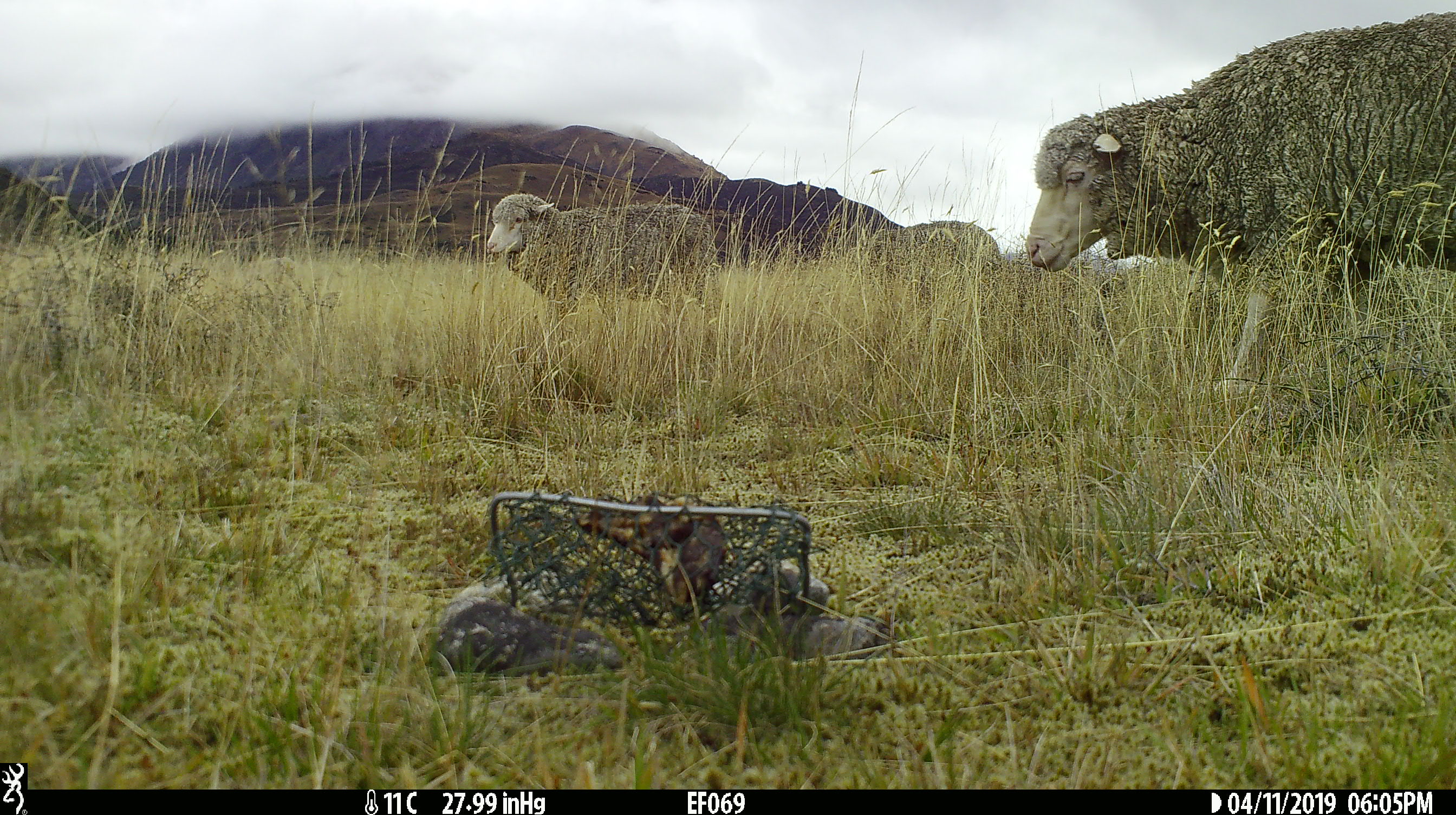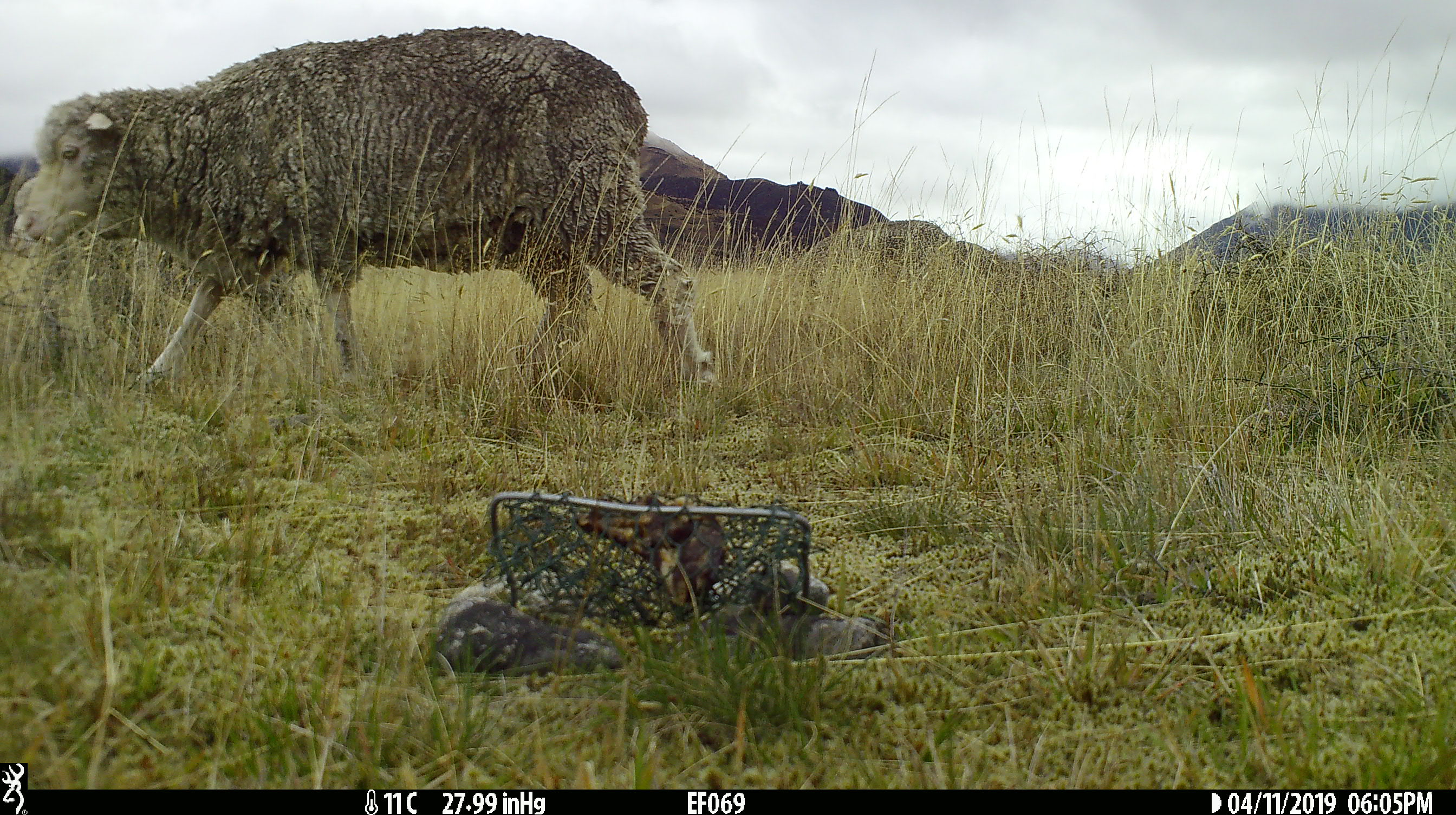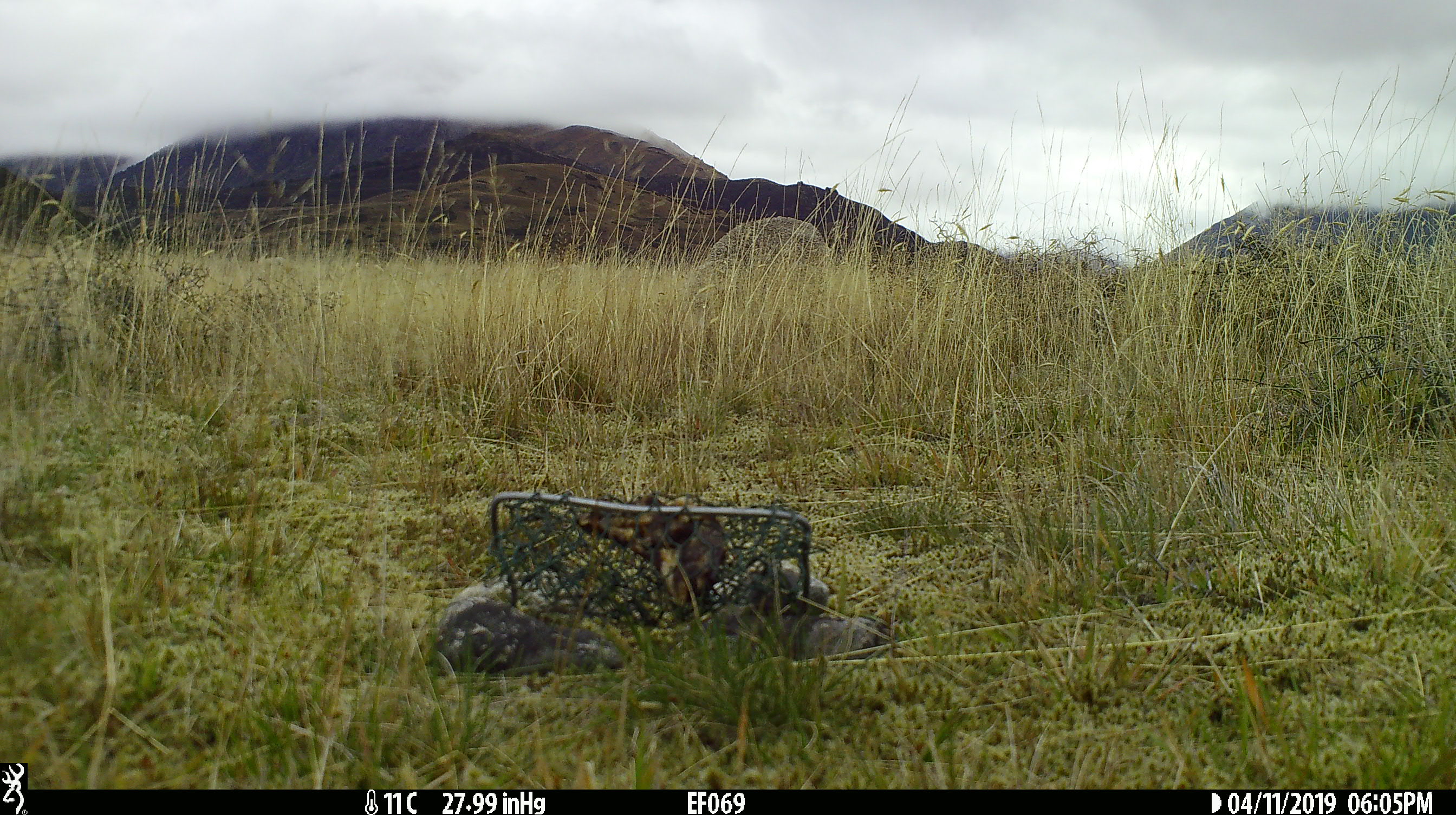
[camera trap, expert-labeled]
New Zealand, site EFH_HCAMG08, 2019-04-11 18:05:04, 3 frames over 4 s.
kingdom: Animalia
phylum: Chordata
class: Mammalia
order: Artiodactyla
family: Bovidae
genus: Ovis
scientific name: Ovis aries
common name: domestic sheep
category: sheep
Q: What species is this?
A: Sheep (domestic sheep) (Ovis aries).